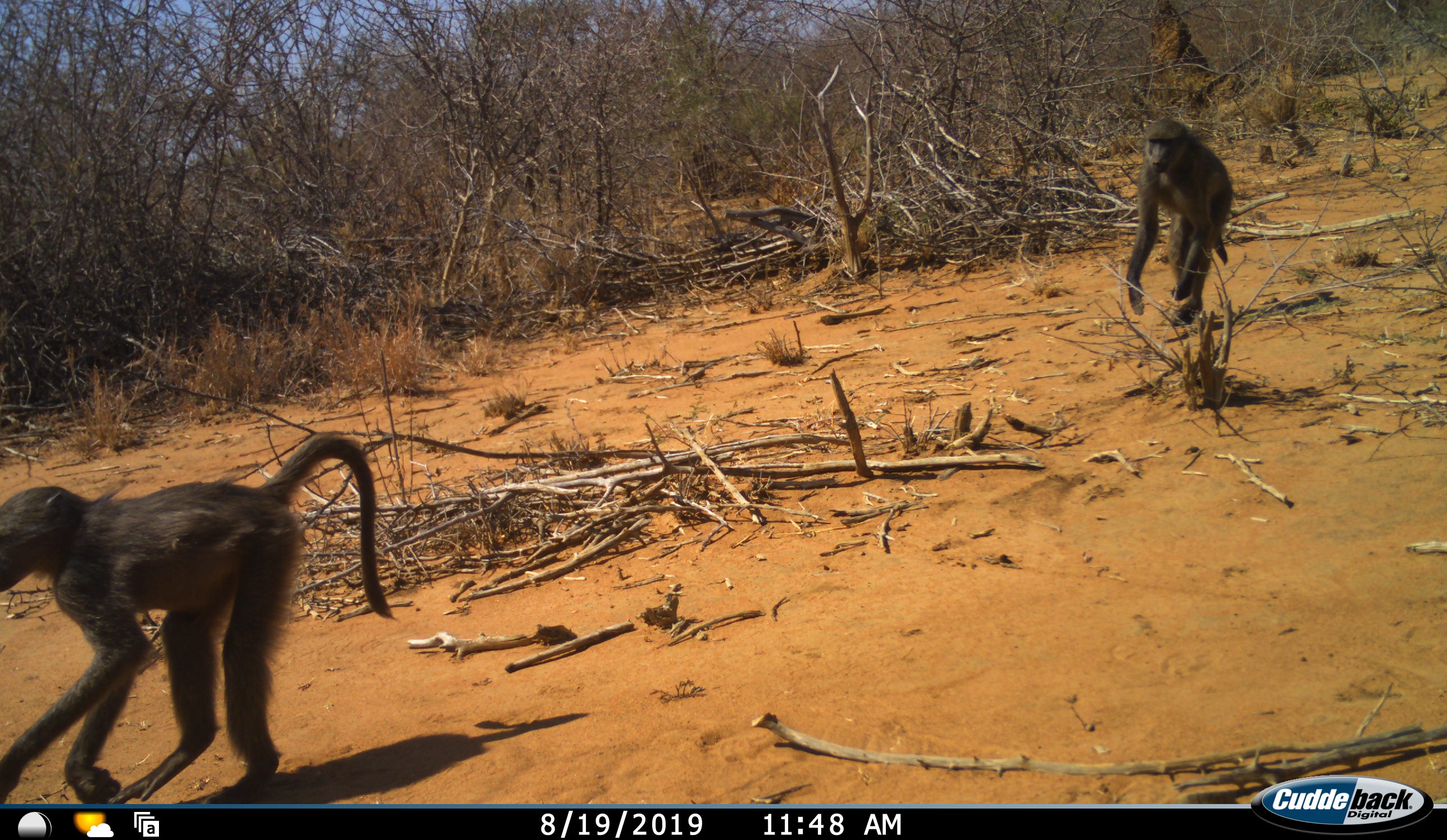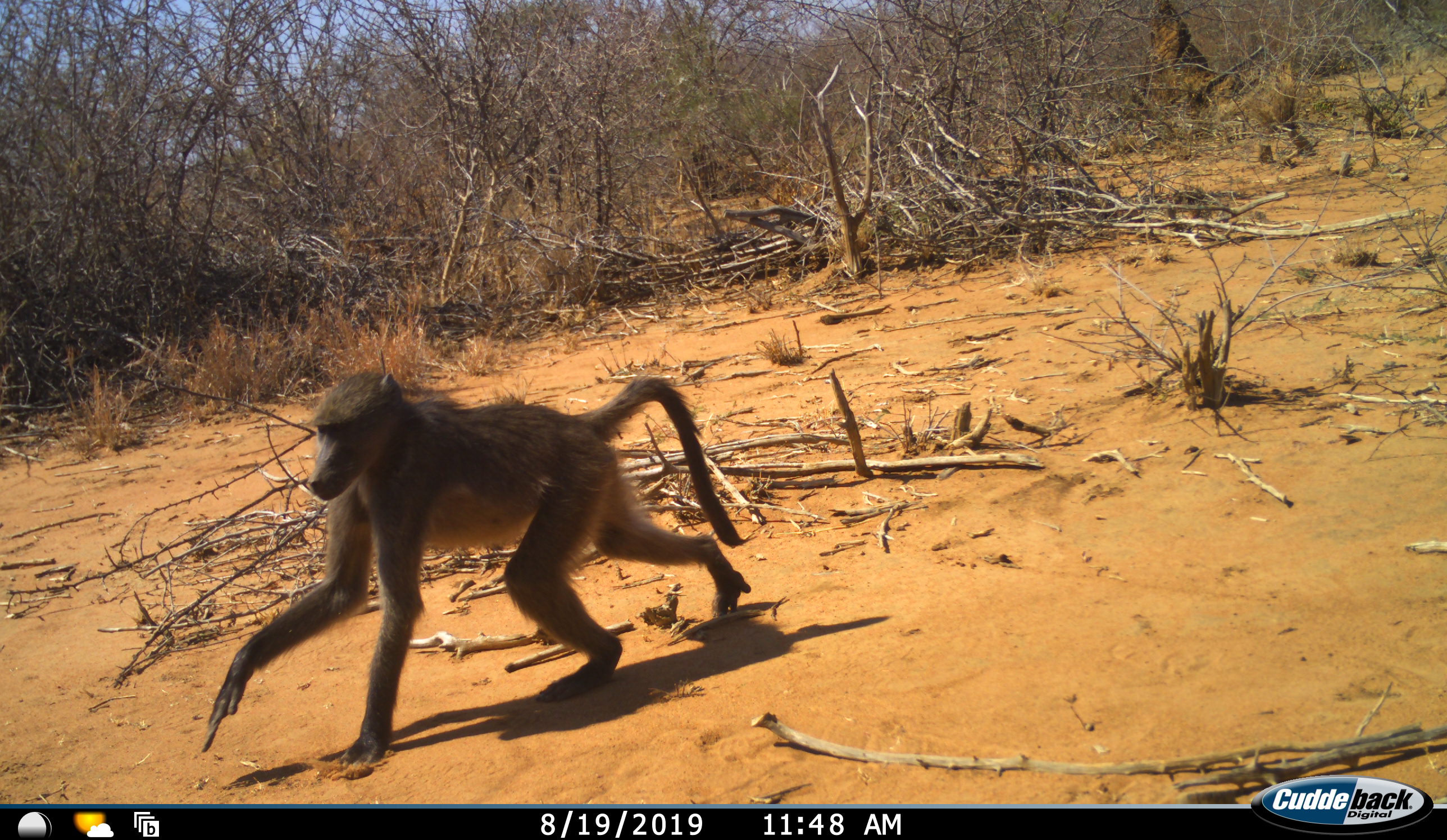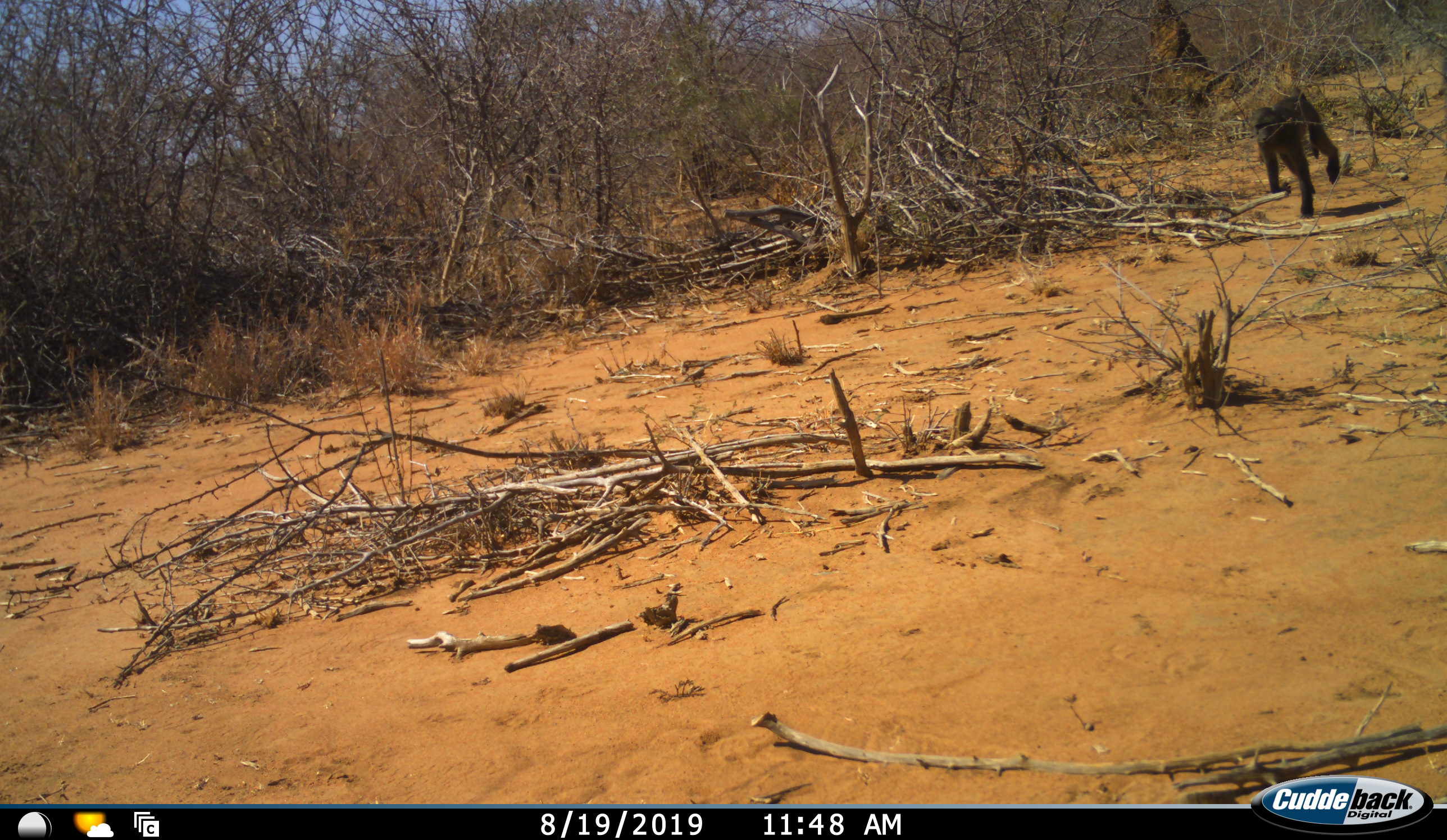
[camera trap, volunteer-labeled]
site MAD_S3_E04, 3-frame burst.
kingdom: Animalia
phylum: Chordata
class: Mammalia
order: Primates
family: Cercopithecidae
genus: Papio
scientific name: Papio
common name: baboon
Baboon (Papio), count 2. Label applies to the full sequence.